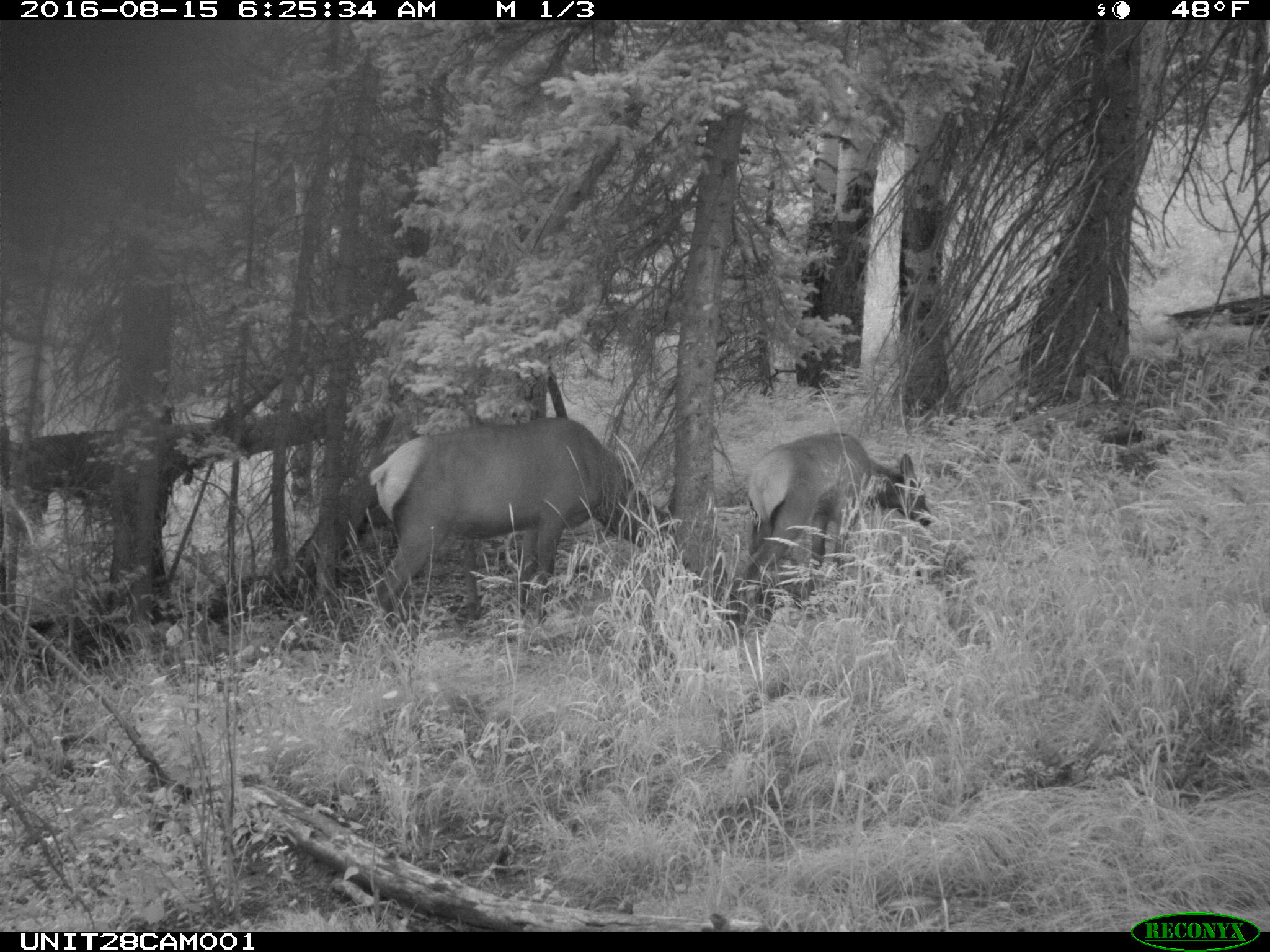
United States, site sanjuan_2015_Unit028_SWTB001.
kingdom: Animalia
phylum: Chordata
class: Mammalia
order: Artiodactyla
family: Cervidae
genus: Cervus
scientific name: Cervus elaphus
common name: red deer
Cervus elaphus (red deer).